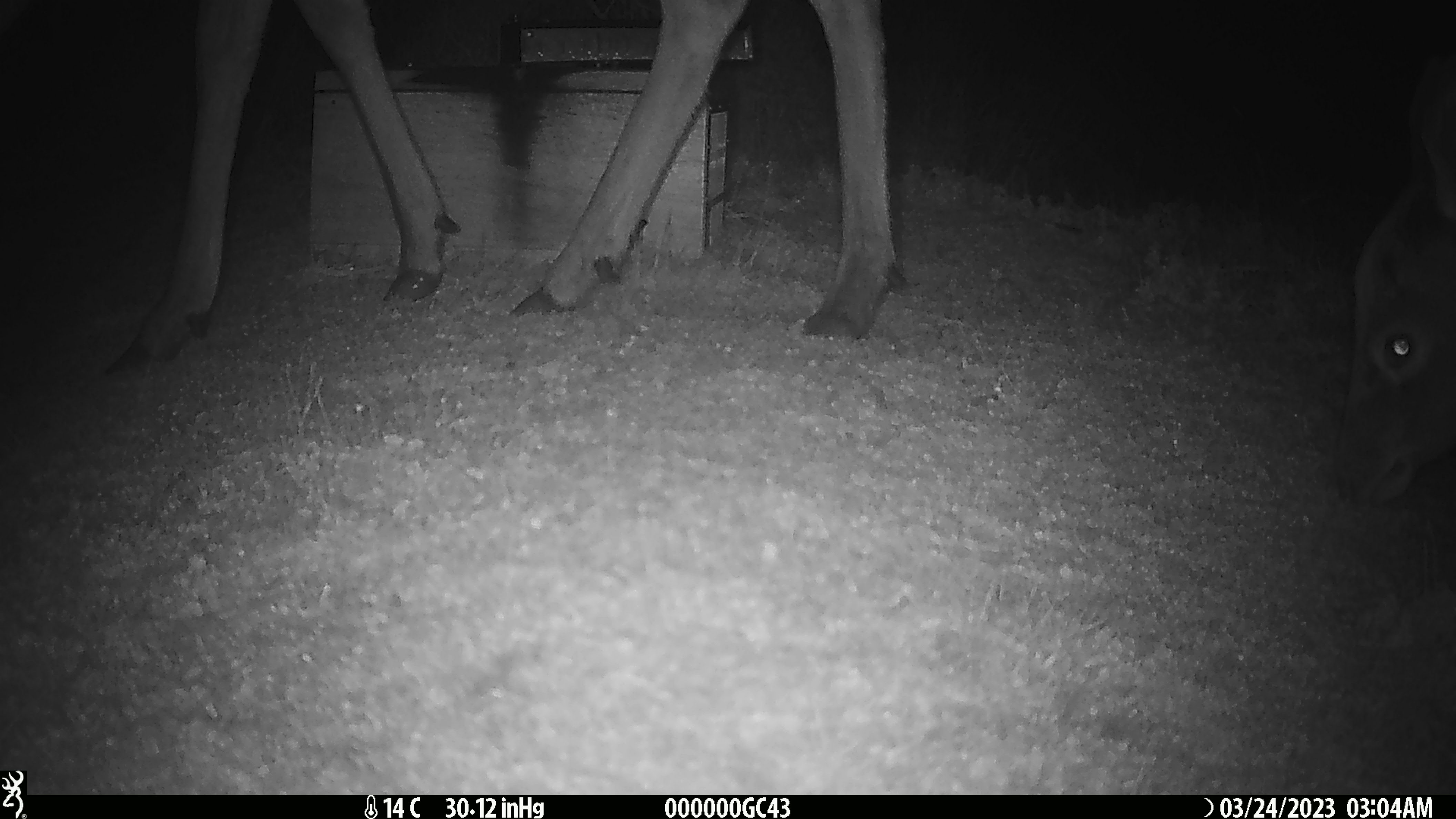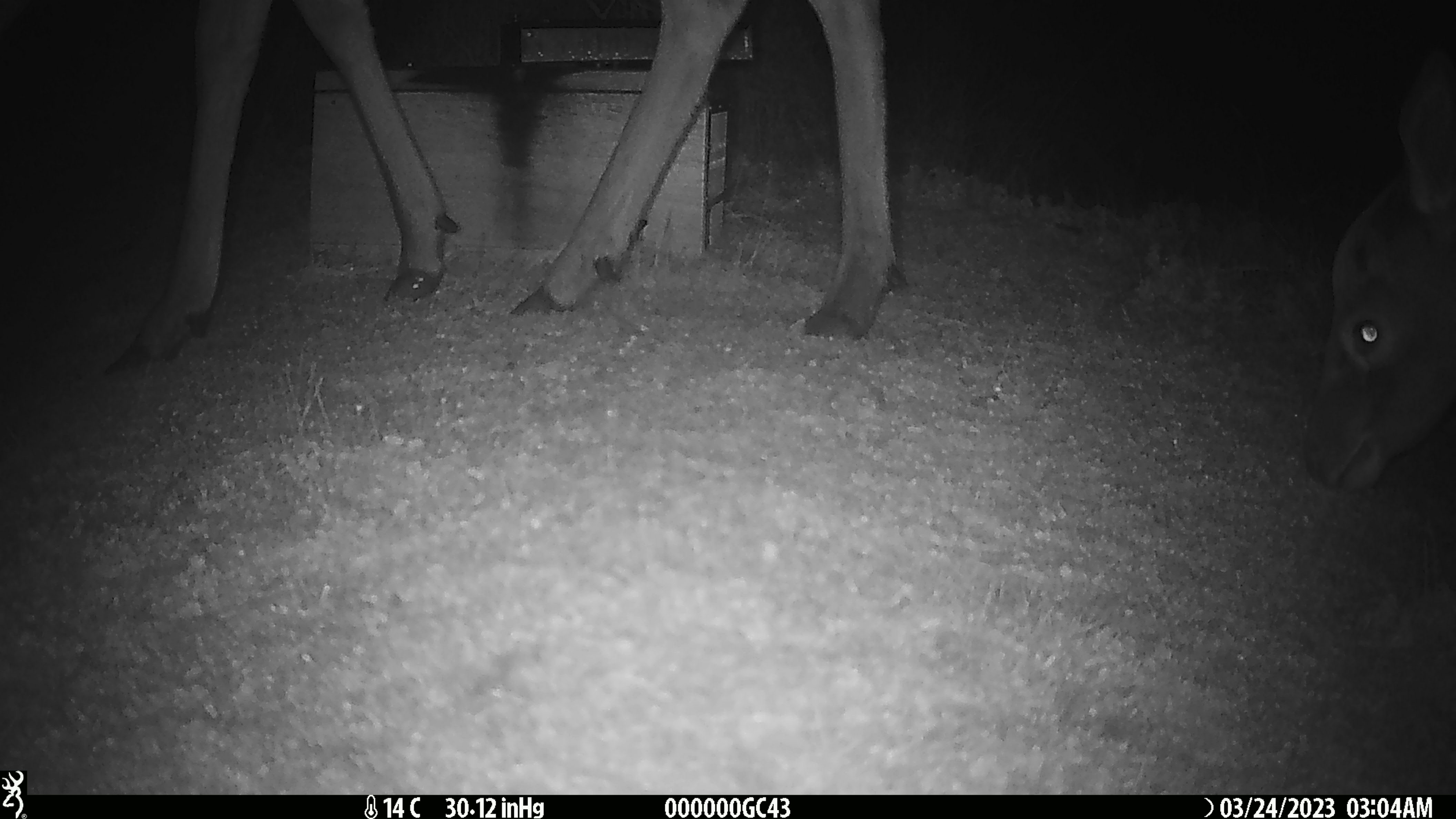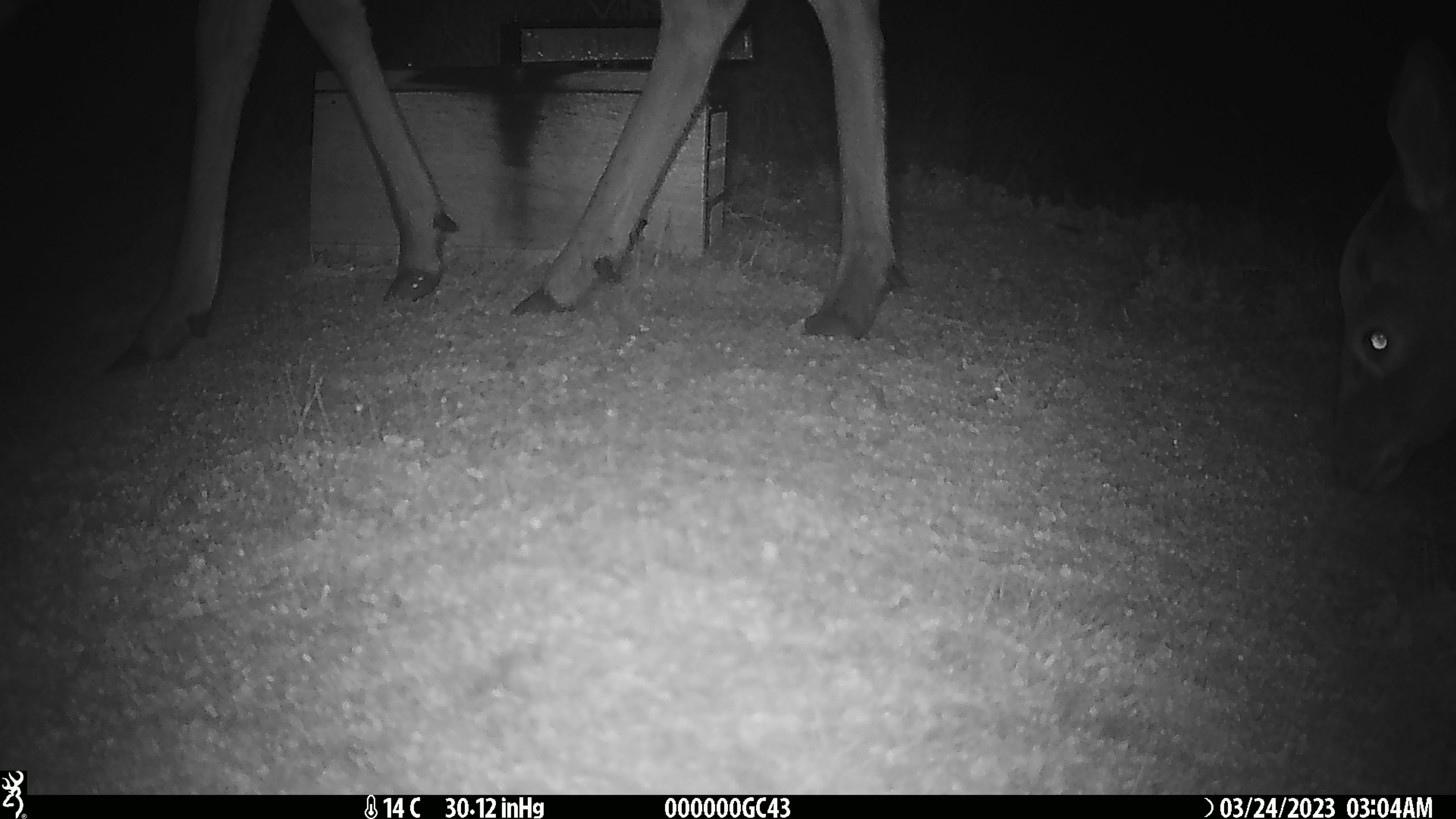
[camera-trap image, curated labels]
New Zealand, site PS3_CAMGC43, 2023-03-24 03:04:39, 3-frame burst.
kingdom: Animalia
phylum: Chordata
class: Mammalia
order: Artiodactyla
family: Cervidae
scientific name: Cervidae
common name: deer